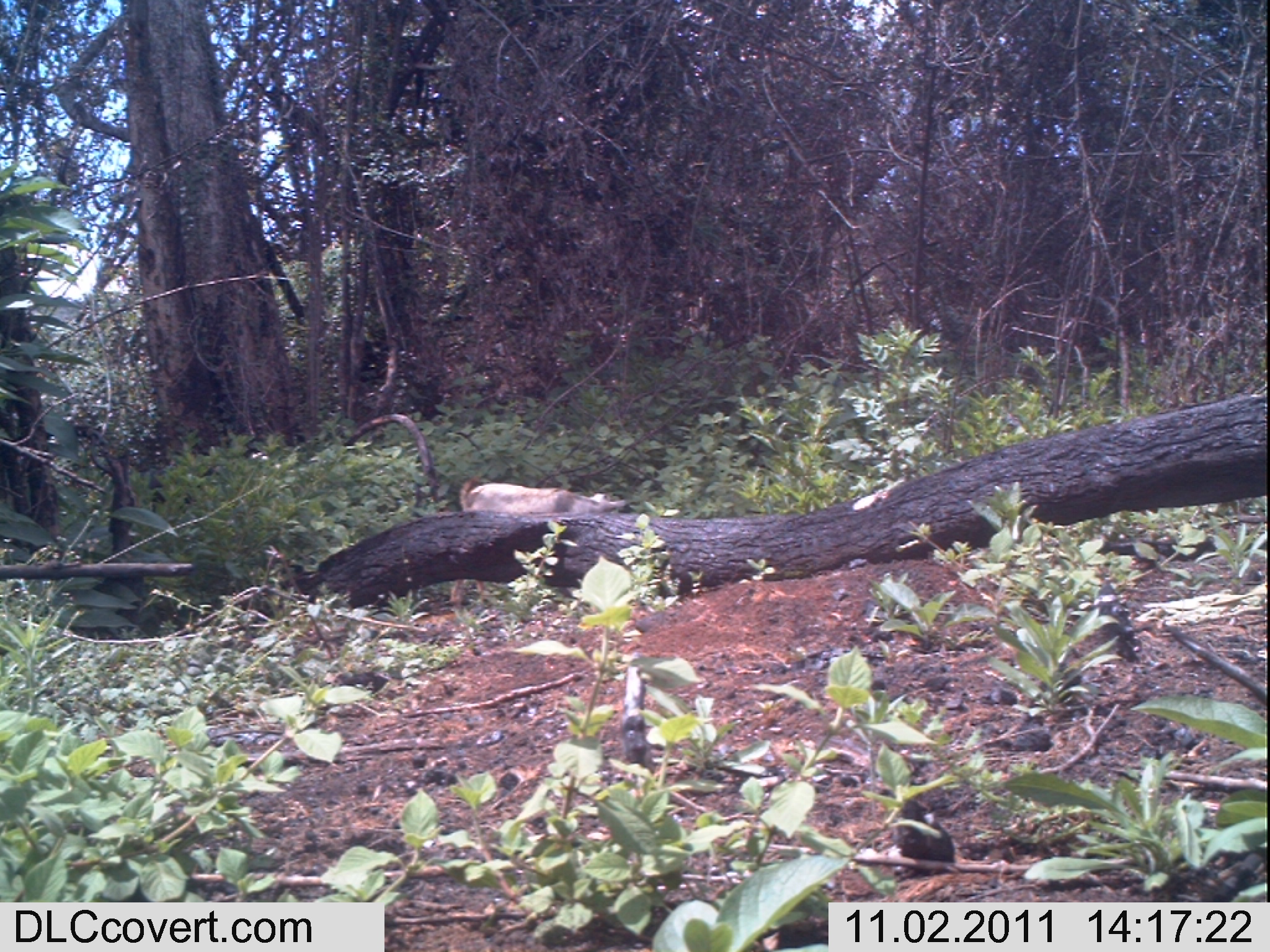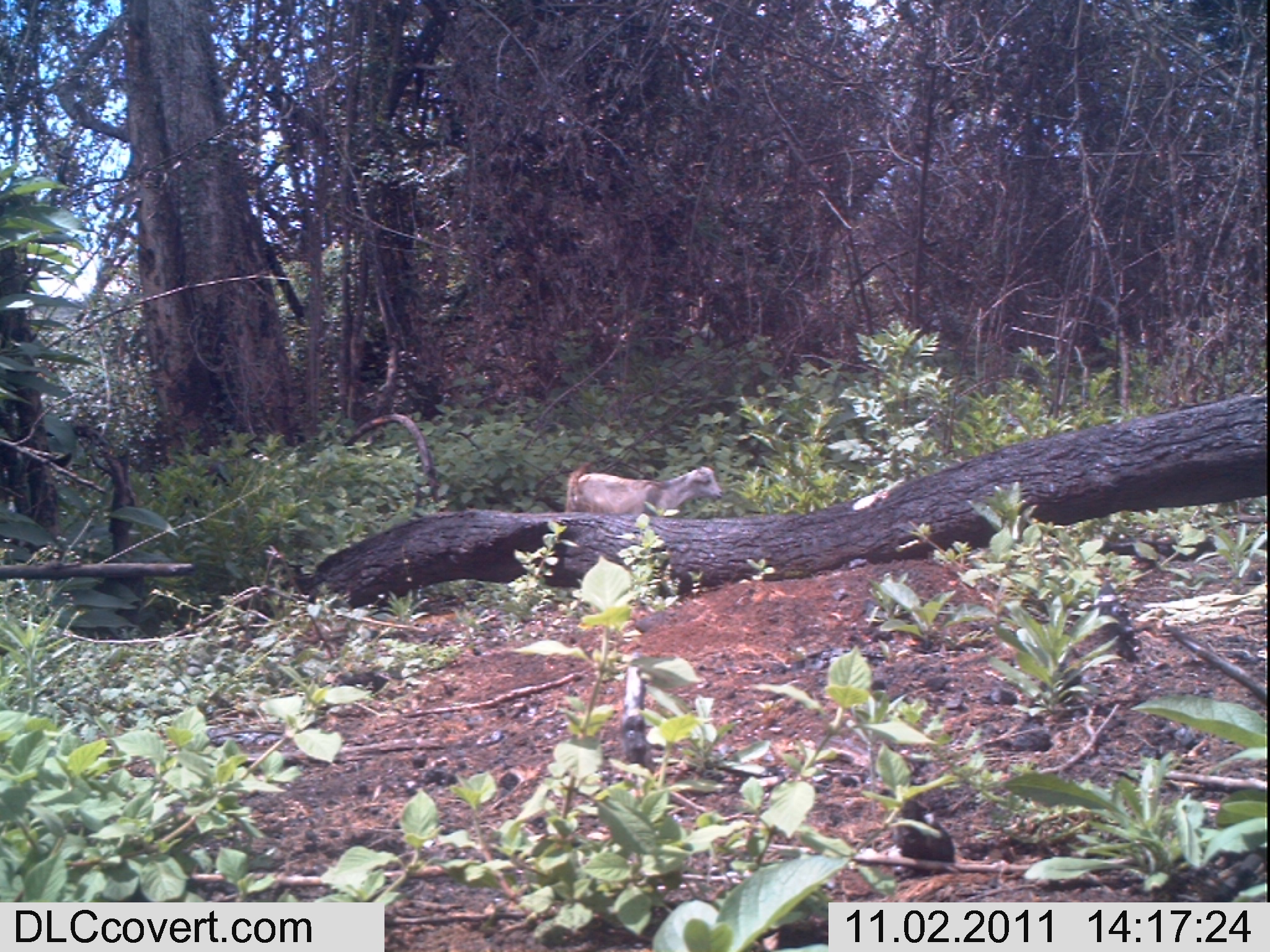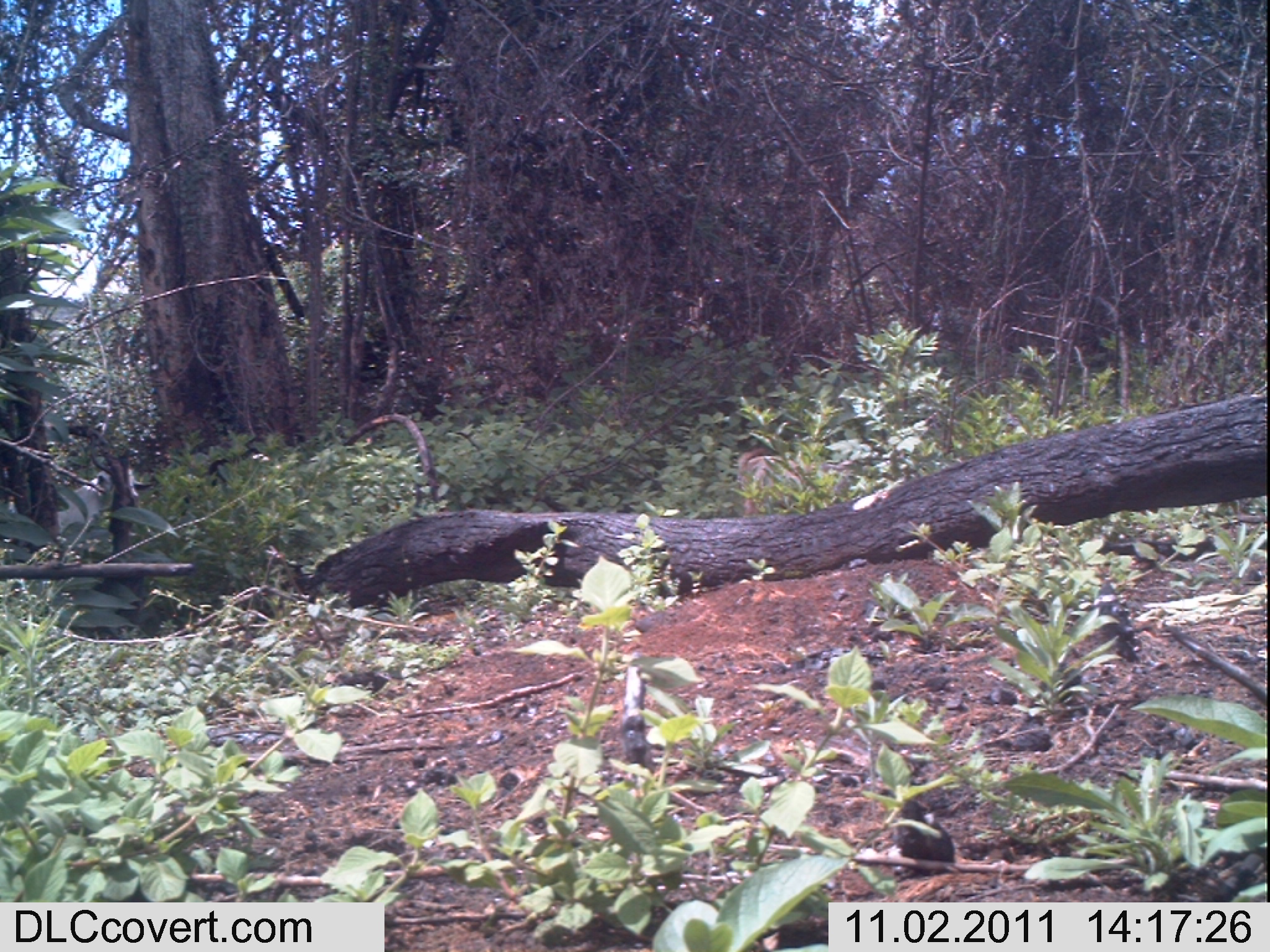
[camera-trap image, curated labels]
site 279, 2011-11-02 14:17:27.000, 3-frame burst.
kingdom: Animalia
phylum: Chordata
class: Mammalia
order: Artiodactyla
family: Bovidae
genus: Capra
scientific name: Capra aegagrus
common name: wild goat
Capra aegagrus (wild goat), count 1.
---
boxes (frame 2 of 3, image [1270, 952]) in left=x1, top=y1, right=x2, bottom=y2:
capra aegagrus: left=564, top=461, right=723, bottom=516